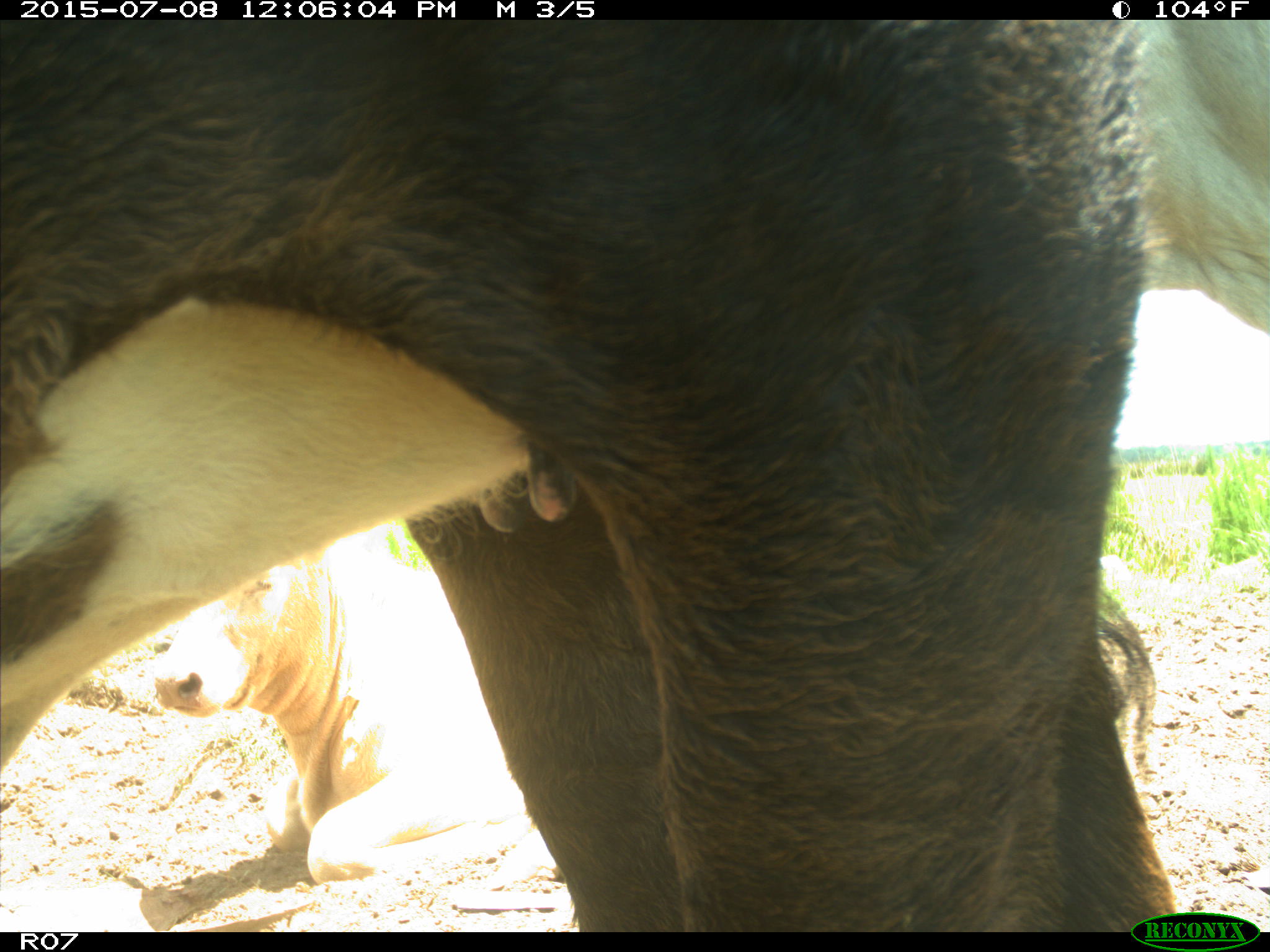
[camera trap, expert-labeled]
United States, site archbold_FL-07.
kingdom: Animalia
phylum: Chordata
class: Mammalia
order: Artiodactyla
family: Bovidae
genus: Bos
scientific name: Bos taurus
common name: domestic cow